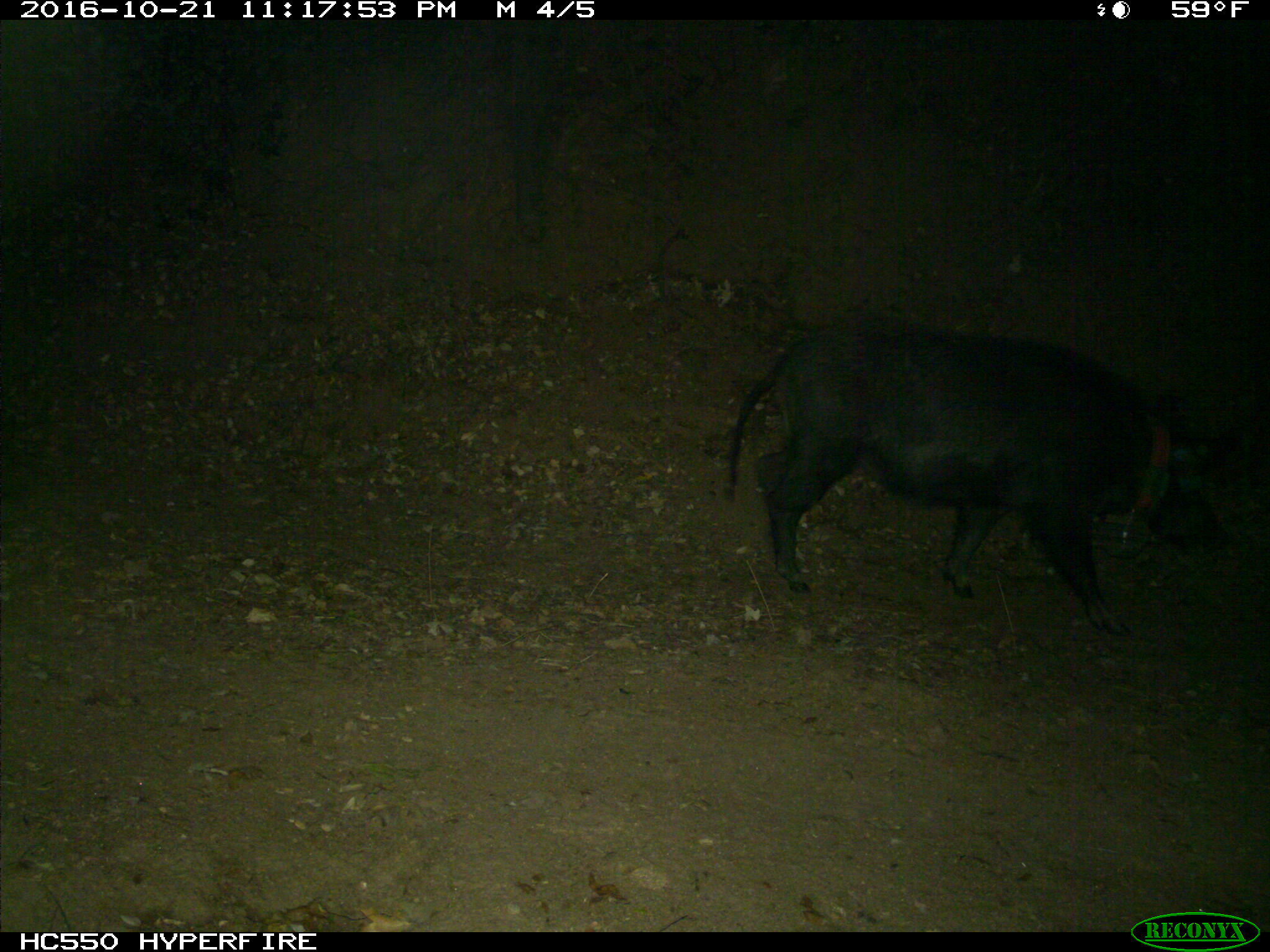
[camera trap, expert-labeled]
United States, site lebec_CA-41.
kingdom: Animalia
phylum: Chordata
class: Mammalia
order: Artiodactyla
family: Suidae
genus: Sus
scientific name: Sus scrofa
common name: wild boar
Sus scrofa (wild boar).